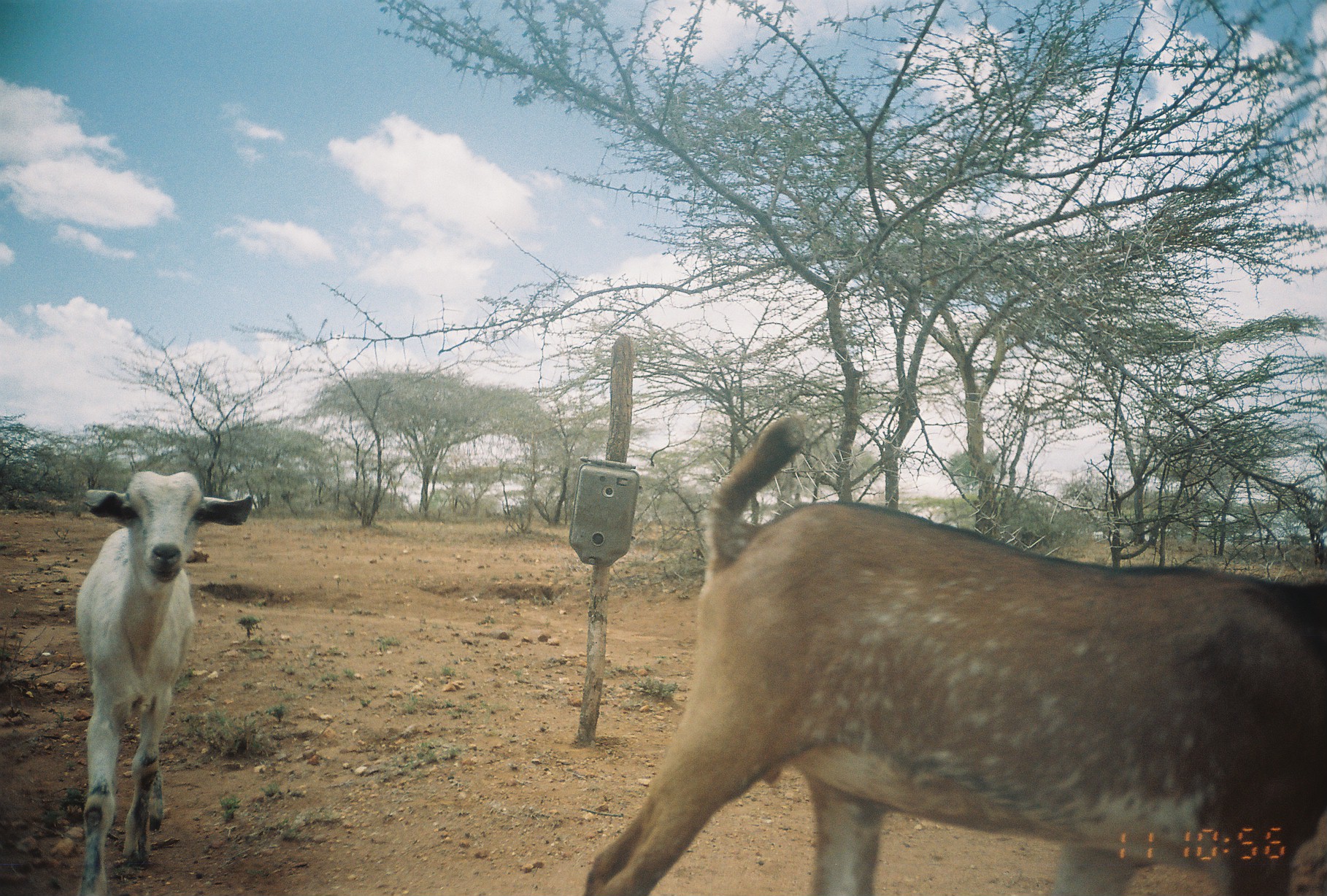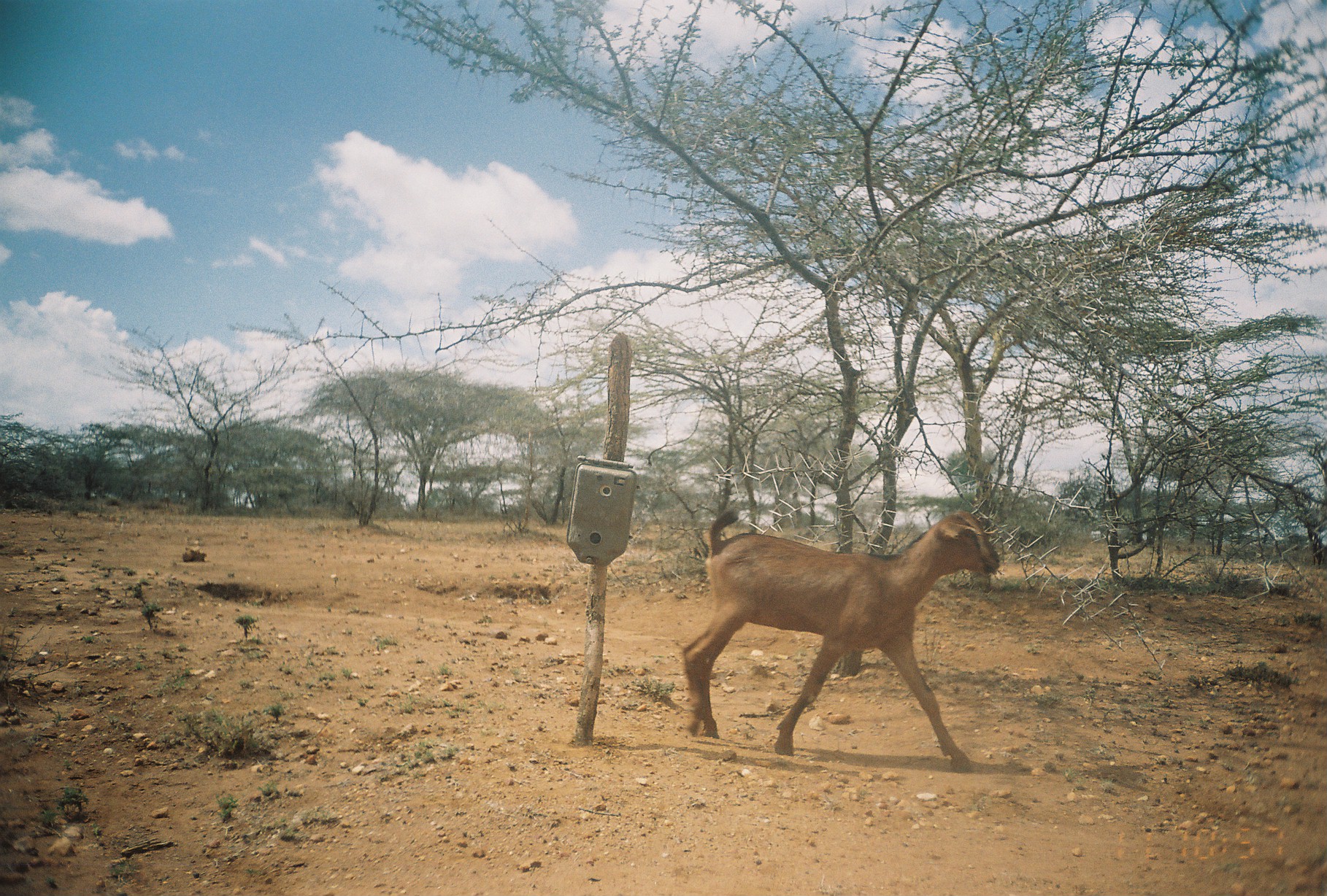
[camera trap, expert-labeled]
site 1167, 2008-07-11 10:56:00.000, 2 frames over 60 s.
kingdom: Animalia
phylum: Chordata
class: Mammalia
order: Artiodactyla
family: Bovidae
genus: Capra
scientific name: Capra aegagrus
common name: wild goat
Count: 2.